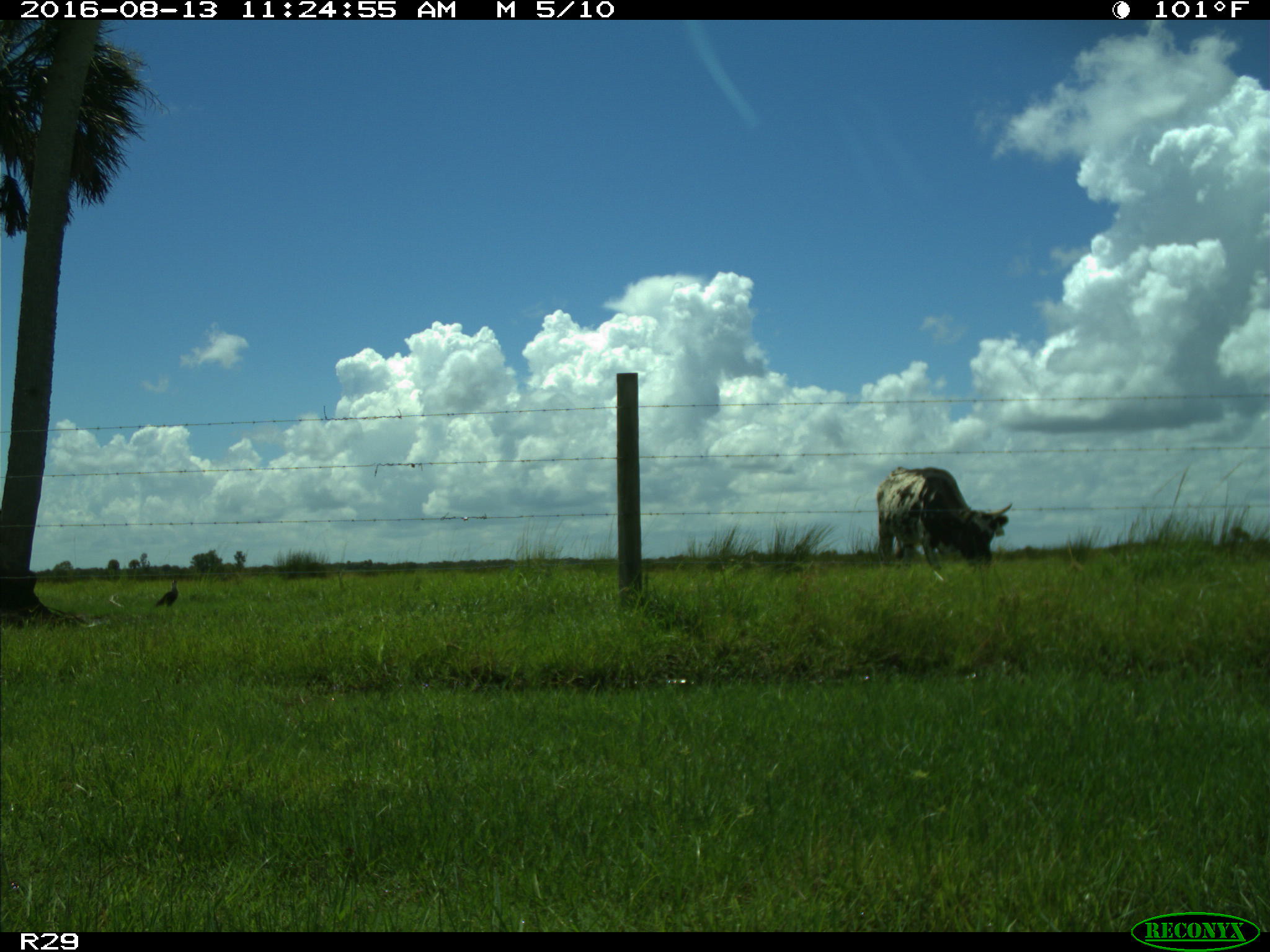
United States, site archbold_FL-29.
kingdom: Animalia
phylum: Chordata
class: Mammalia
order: Artiodactyla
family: Bovidae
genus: Bos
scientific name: Bos taurus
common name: domestic cow